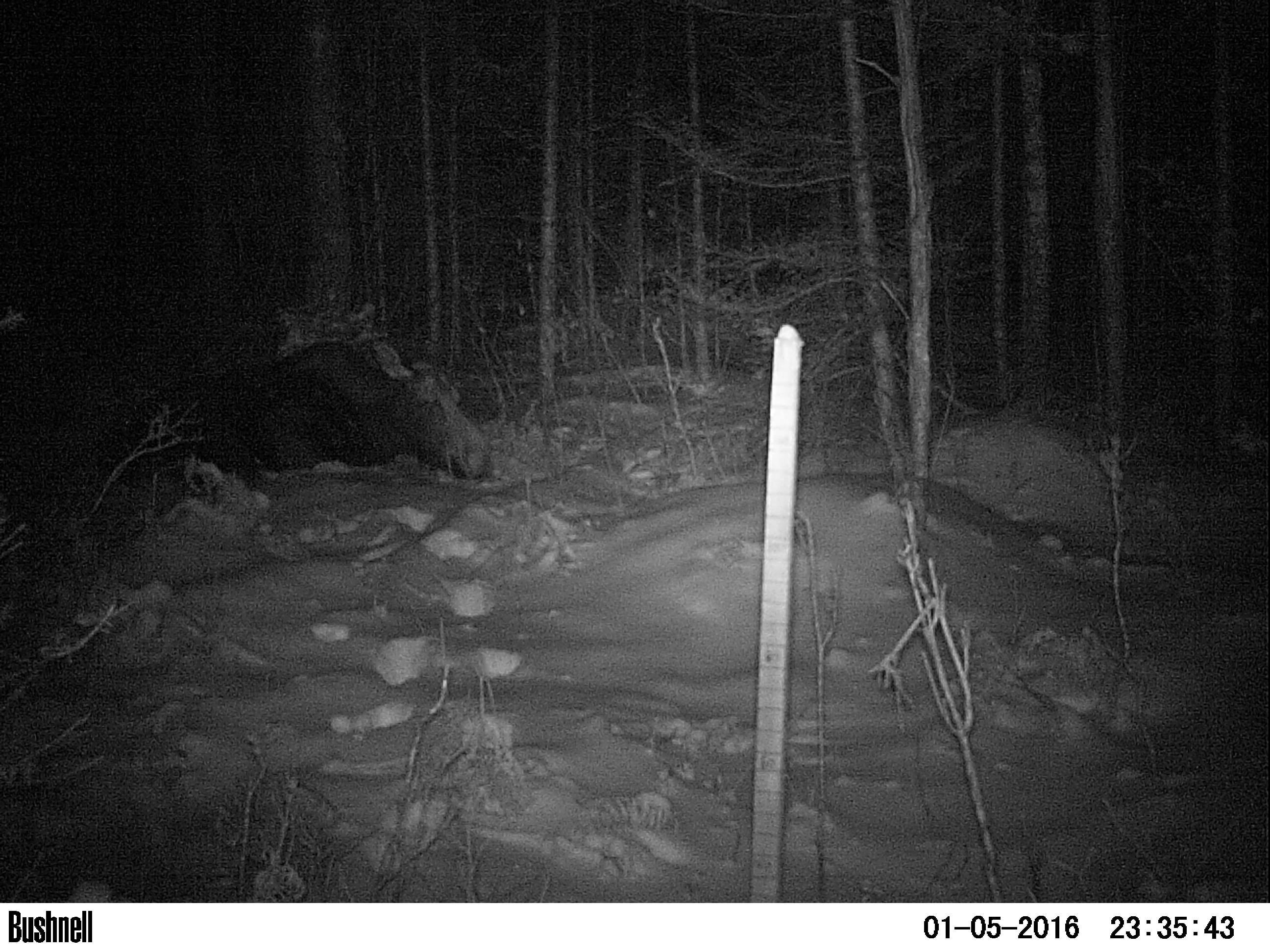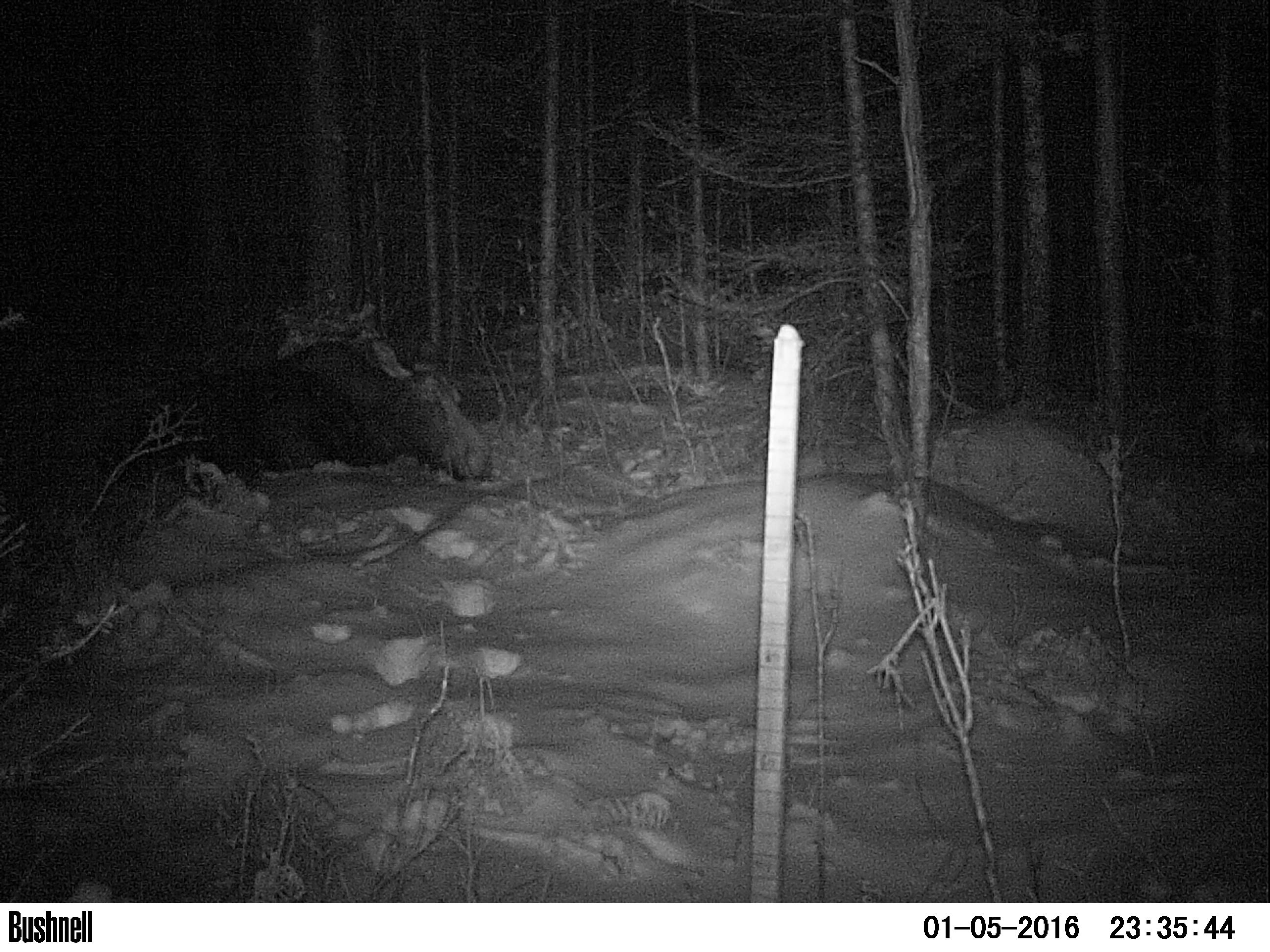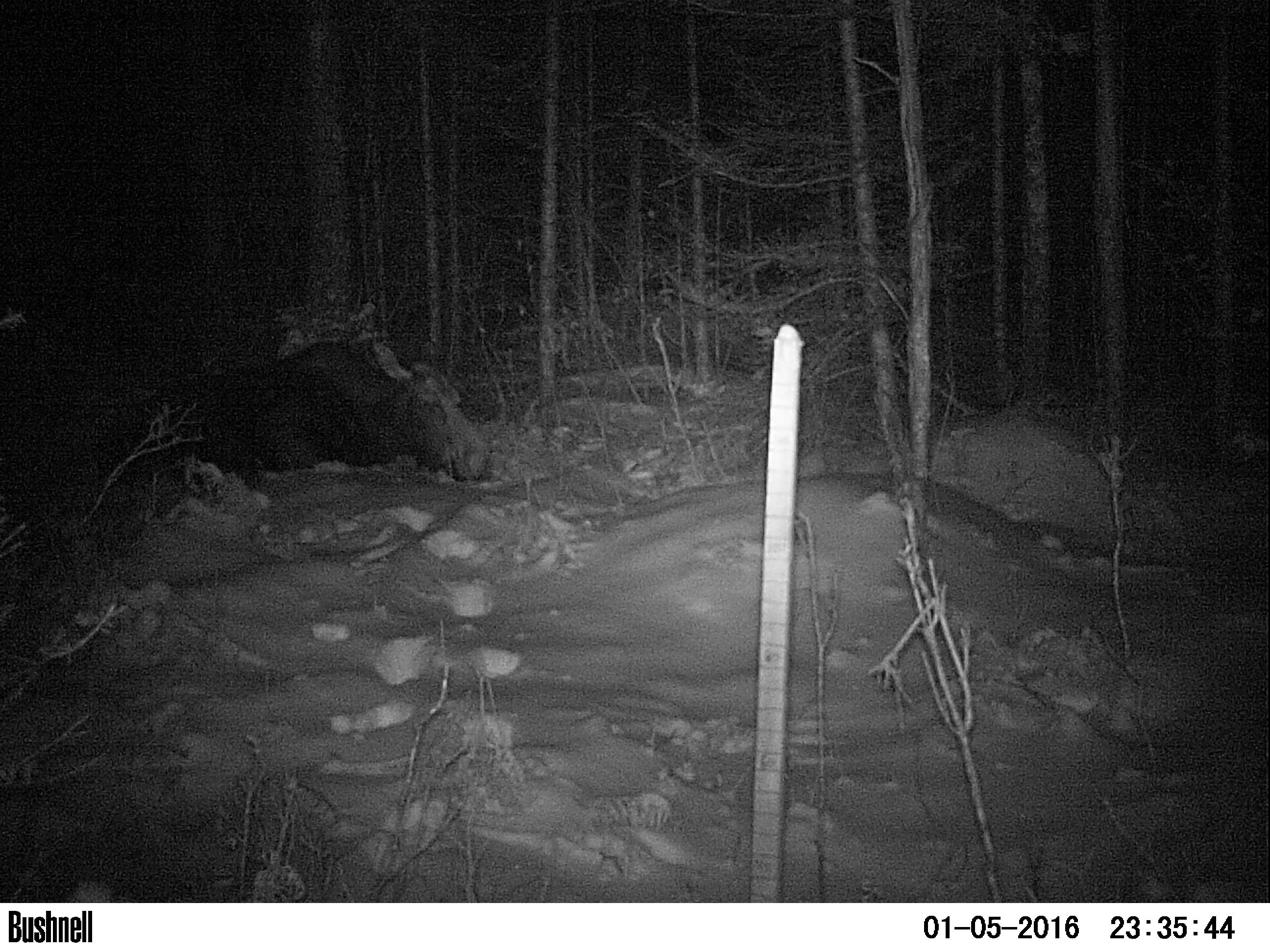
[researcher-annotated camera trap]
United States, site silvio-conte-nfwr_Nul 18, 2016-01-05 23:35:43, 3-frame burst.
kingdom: Animalia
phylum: Chordata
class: Mammalia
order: Artiodactyla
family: Cervidae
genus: Alces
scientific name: Alces alces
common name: moose